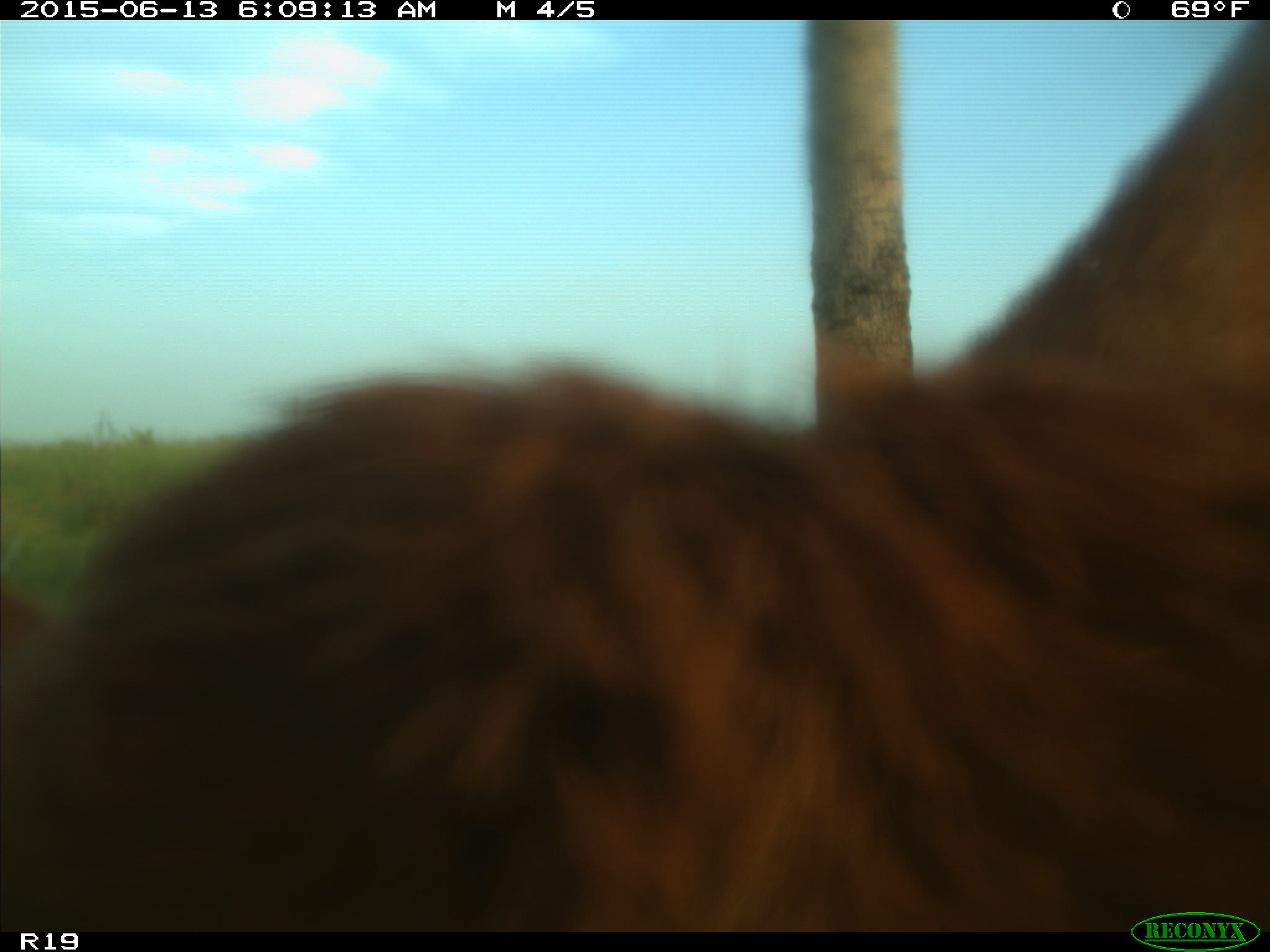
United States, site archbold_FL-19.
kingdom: Animalia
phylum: Chordata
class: Mammalia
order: Artiodactyla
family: Bovidae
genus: Bos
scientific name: Bos taurus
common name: domestic cow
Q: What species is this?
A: Bos taurus (domestic cow).